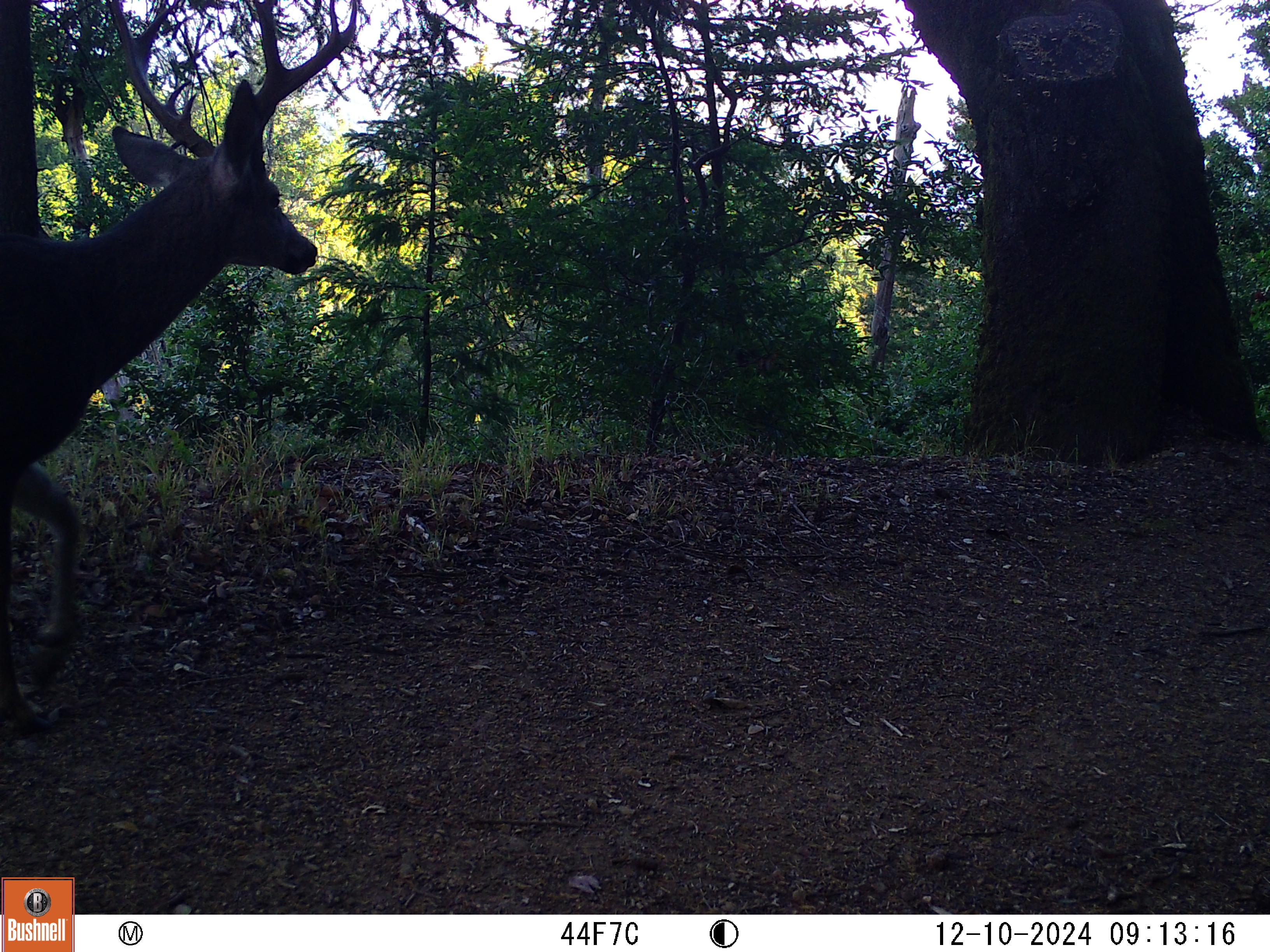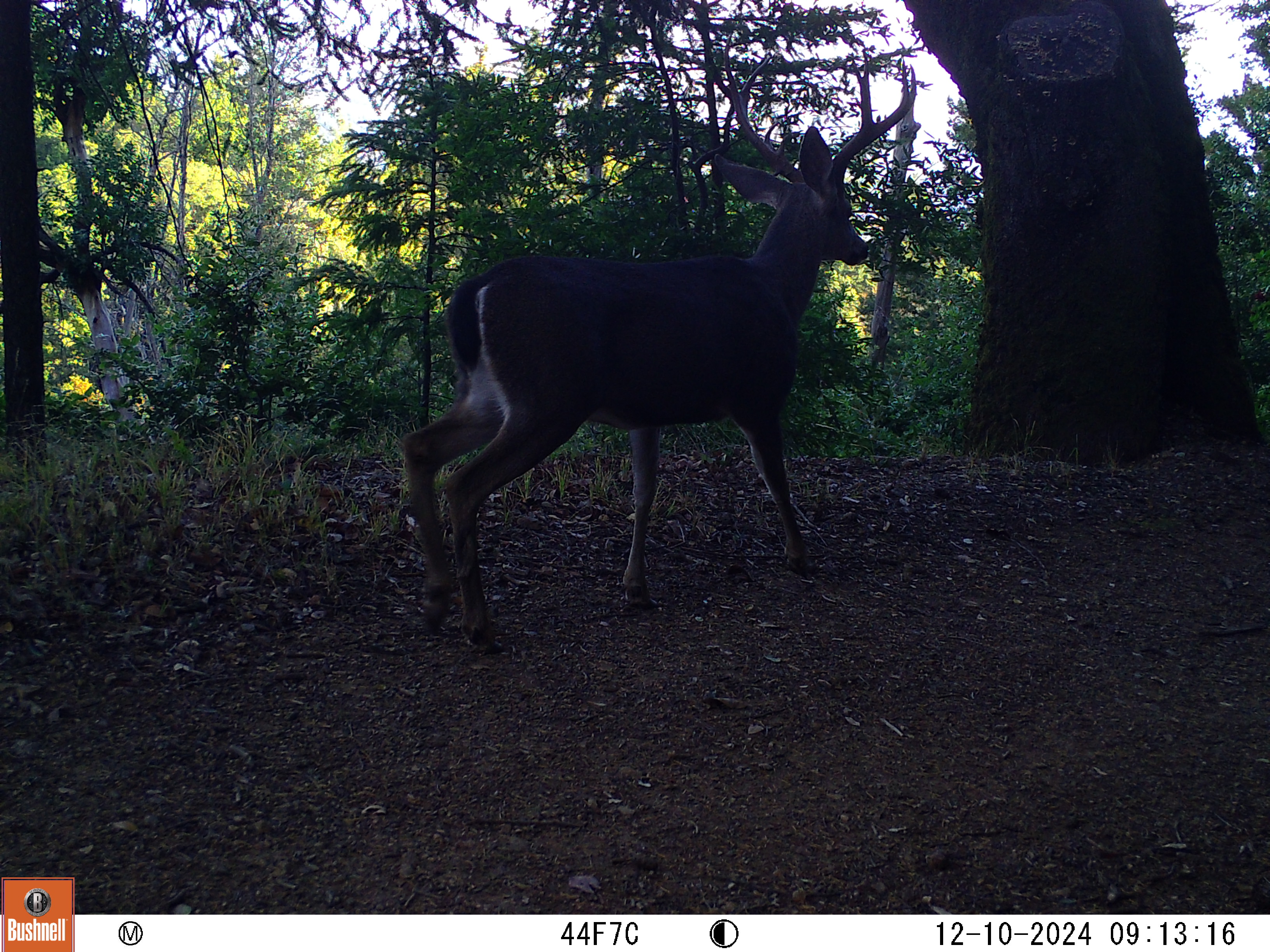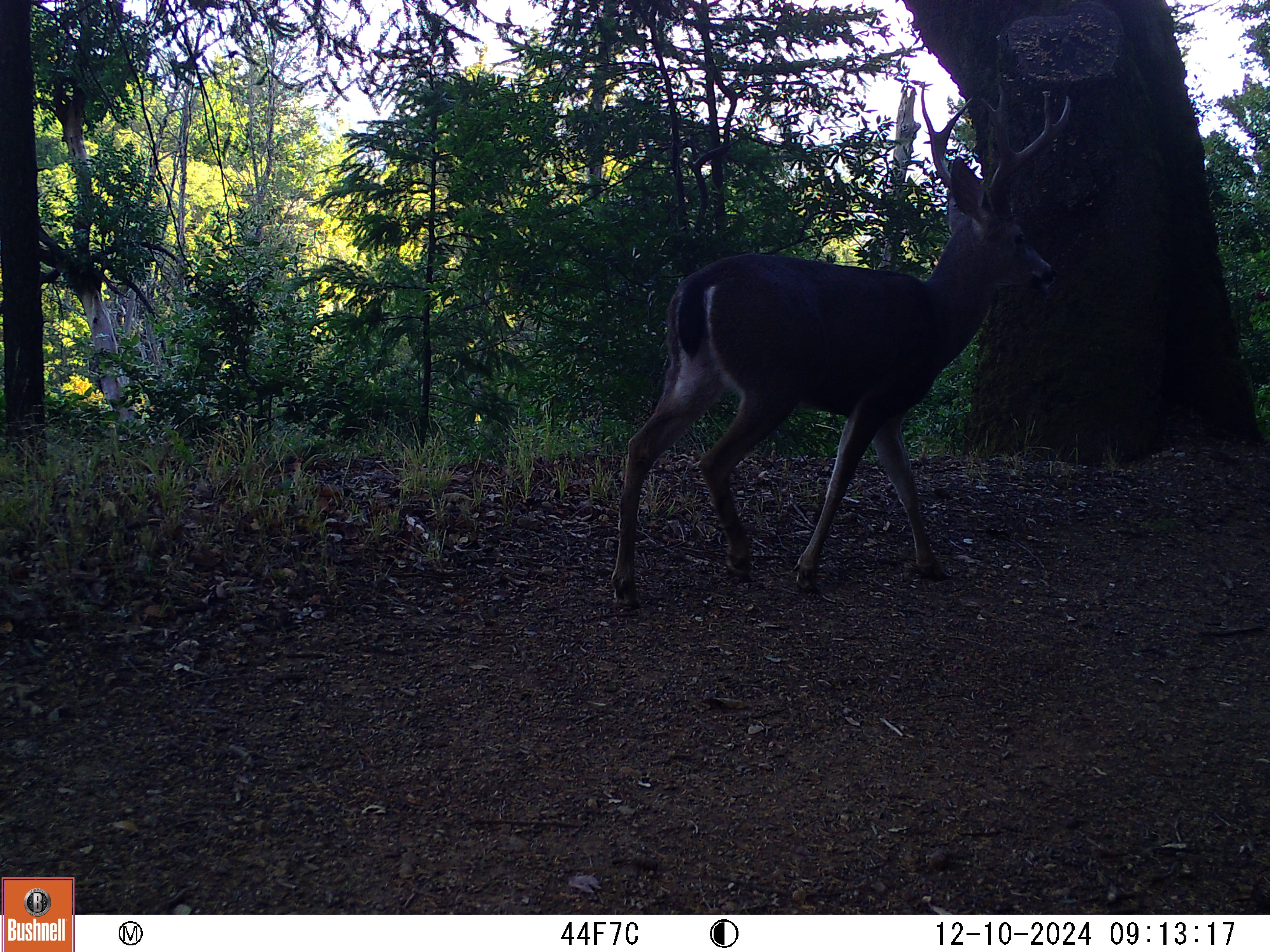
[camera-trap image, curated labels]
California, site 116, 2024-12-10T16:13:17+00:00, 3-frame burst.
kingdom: Animalia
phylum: Chordata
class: Mammalia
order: Artiodactyla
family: Cervidae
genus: Odocoileus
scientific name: Odocoileus hemionus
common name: mule deer